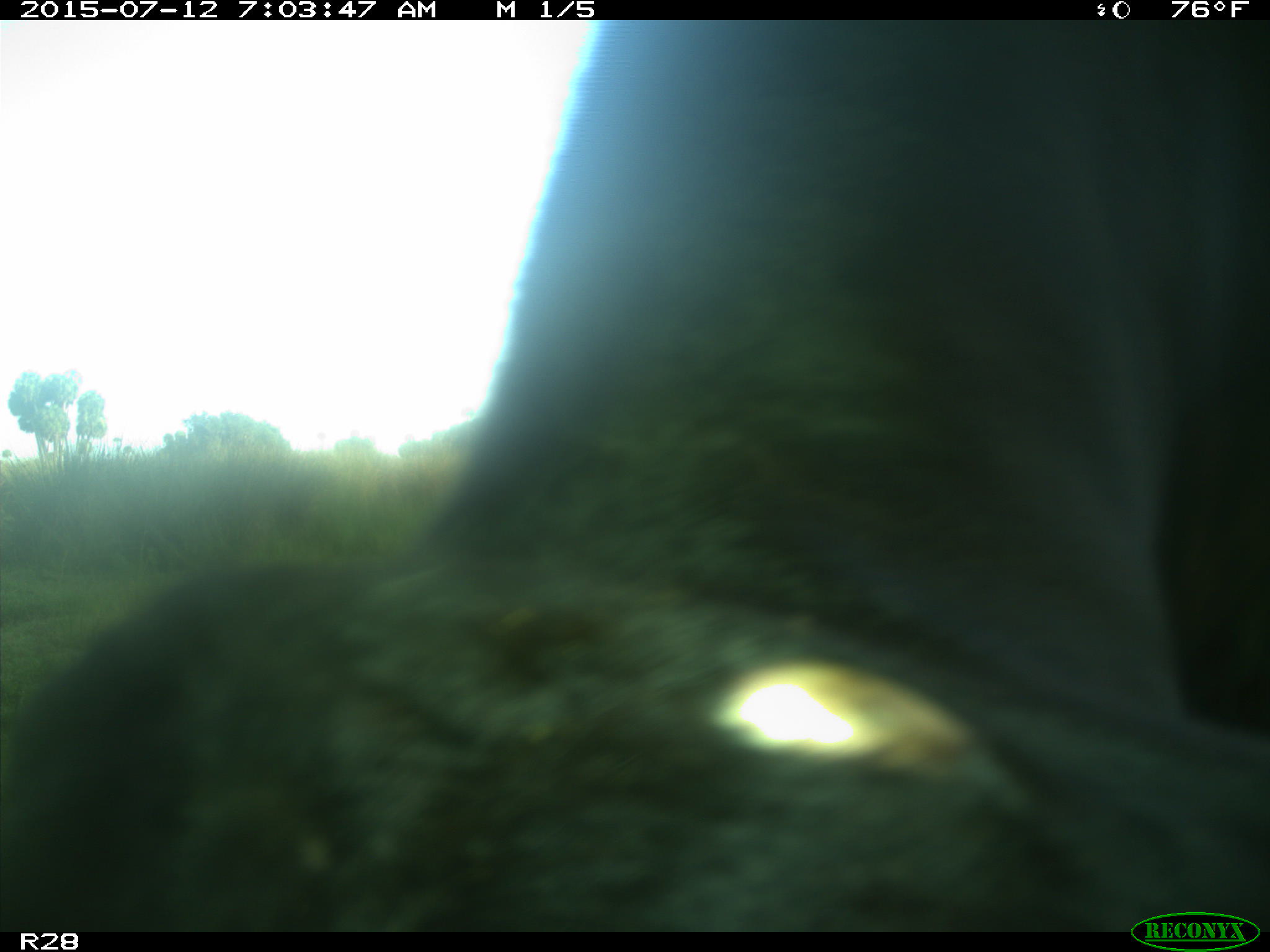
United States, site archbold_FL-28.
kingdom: Animalia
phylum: Chordata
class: Mammalia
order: Artiodactyla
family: Bovidae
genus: Bos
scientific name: Bos taurus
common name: domestic cow